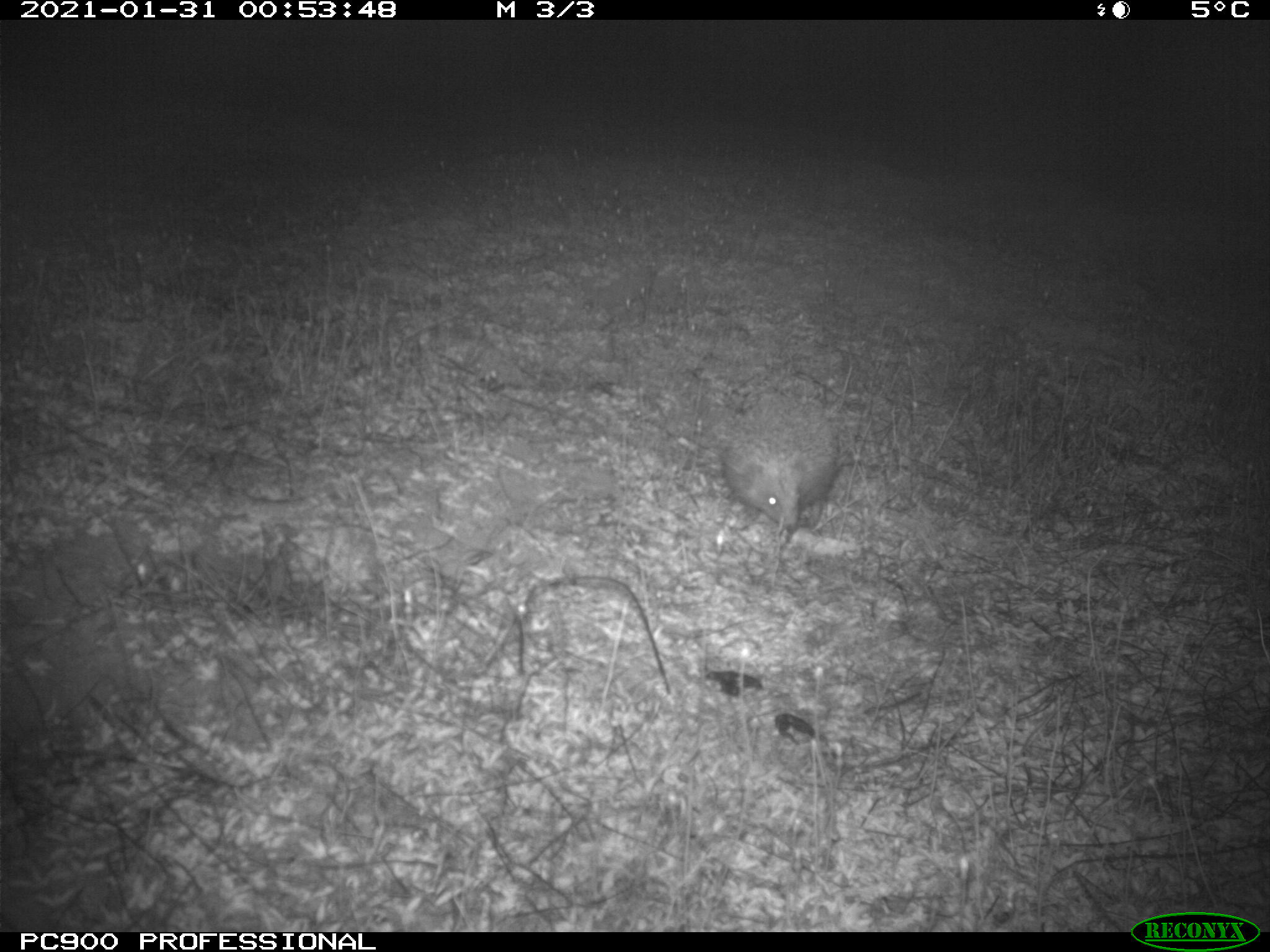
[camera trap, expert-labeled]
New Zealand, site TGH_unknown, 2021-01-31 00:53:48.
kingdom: Animalia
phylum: Chordata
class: Mammalia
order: Eulipotyphla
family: Erinaceidae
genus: Erinaceus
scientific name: Erinaceus europaeus europaeus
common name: european hedgehog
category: hedgehog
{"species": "hedgehog (european hedgehog) (Erinaceus europaeus europaeus)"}